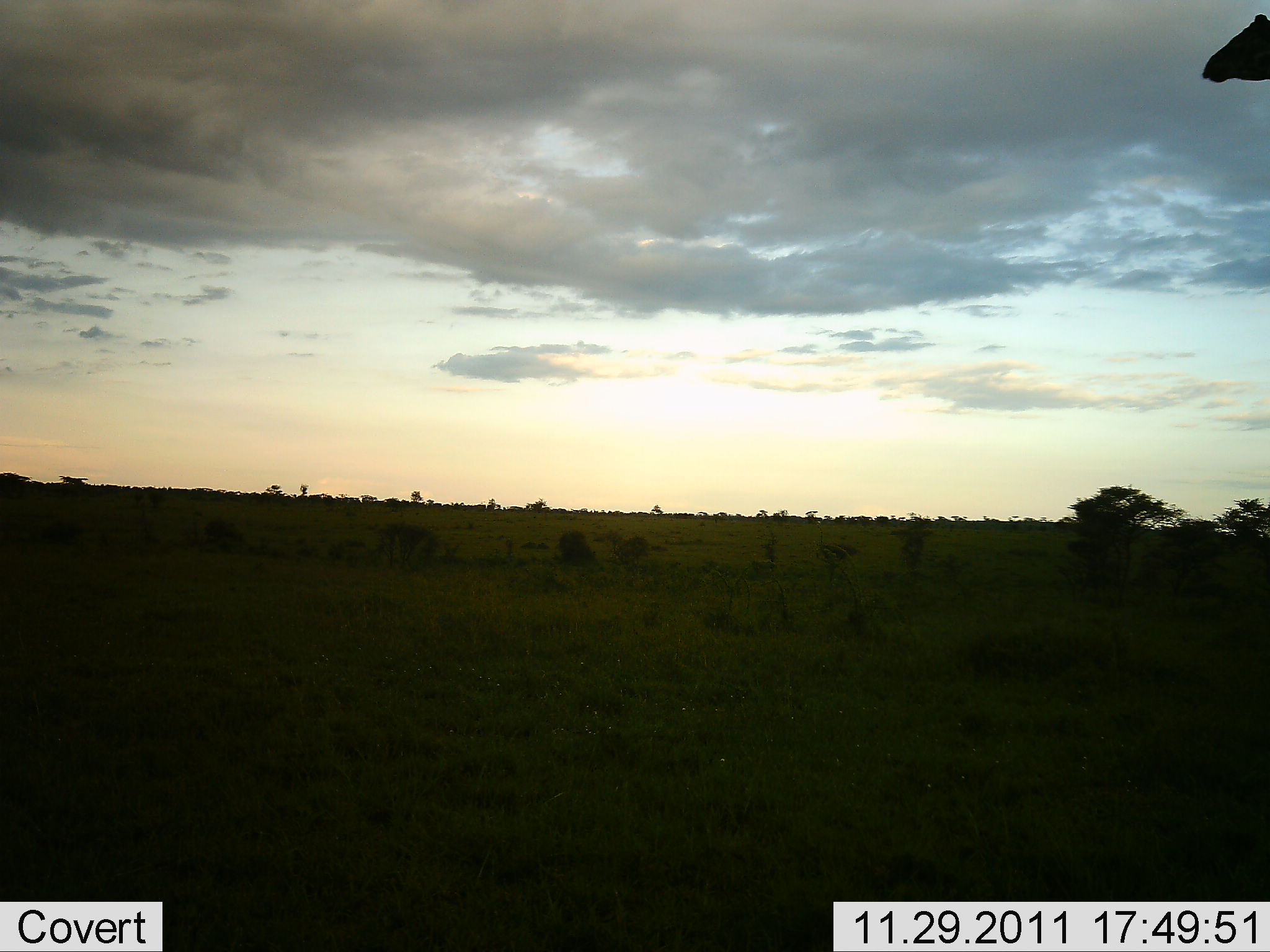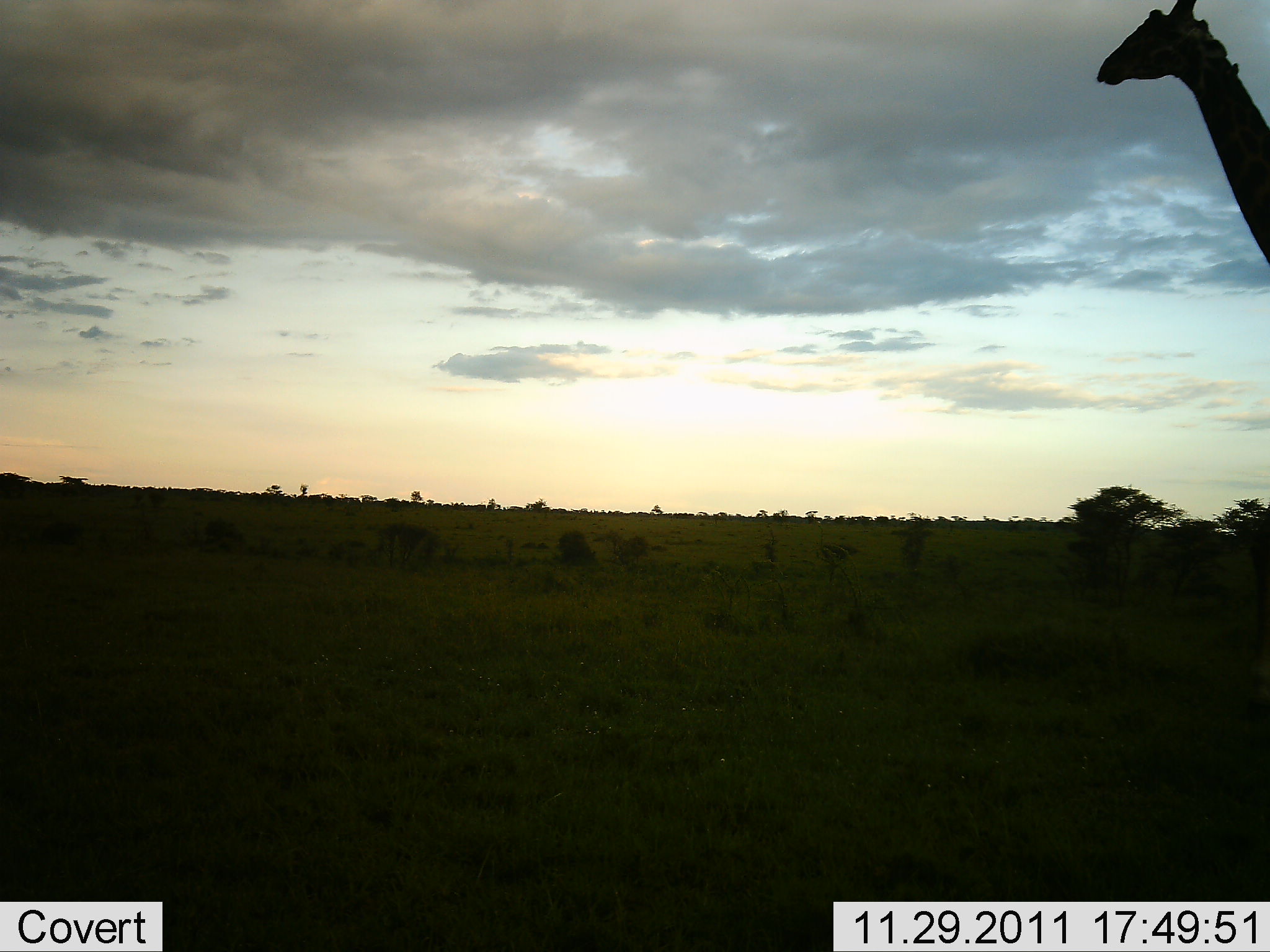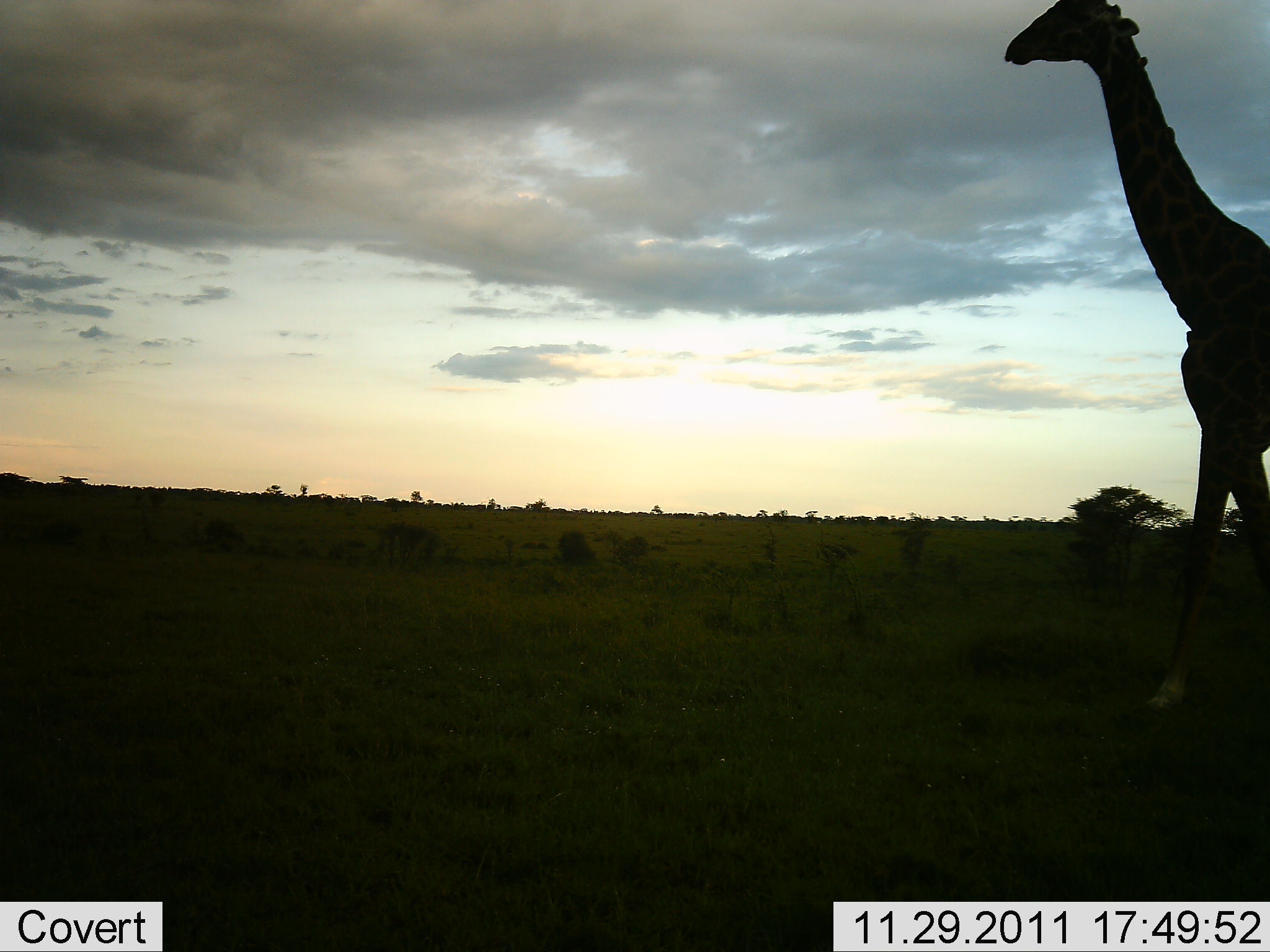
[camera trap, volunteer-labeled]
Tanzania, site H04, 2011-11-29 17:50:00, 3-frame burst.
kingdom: Animalia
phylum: Chordata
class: Mammalia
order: Artiodactyla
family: Giraffidae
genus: Giraffa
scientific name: Giraffa camelopardalis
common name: giraffe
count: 1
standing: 8%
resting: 0%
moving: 100%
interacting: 0%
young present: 0%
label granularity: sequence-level